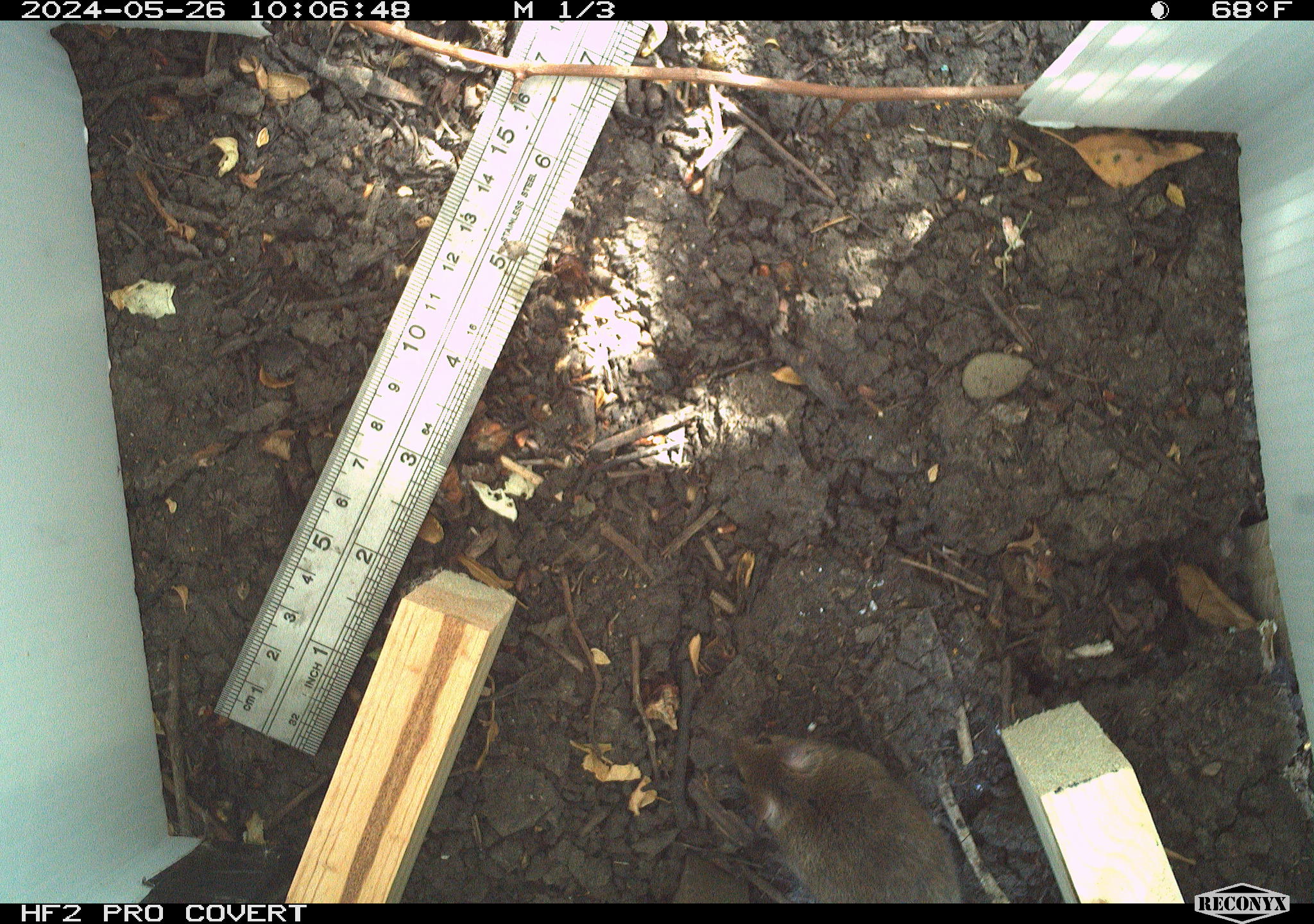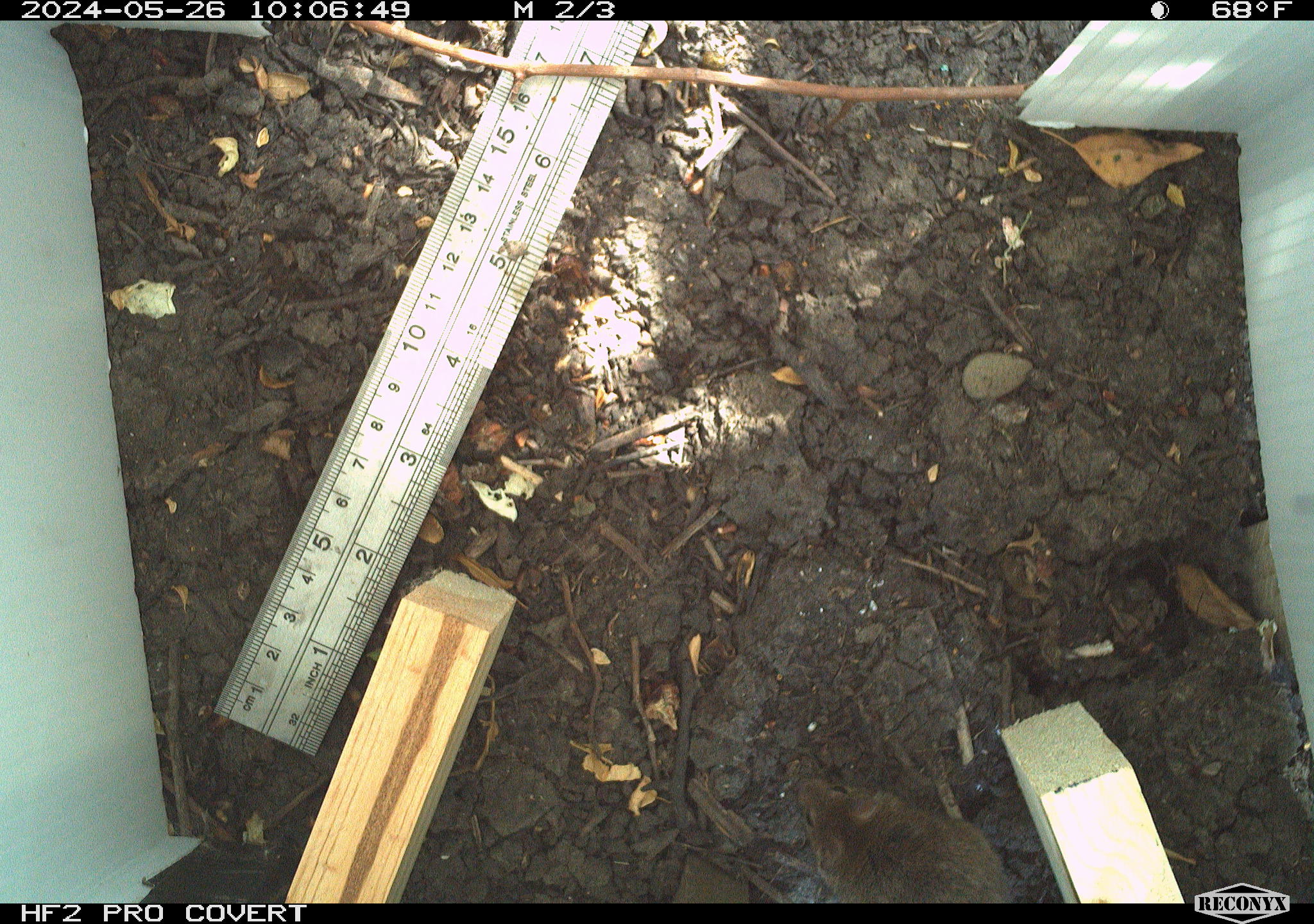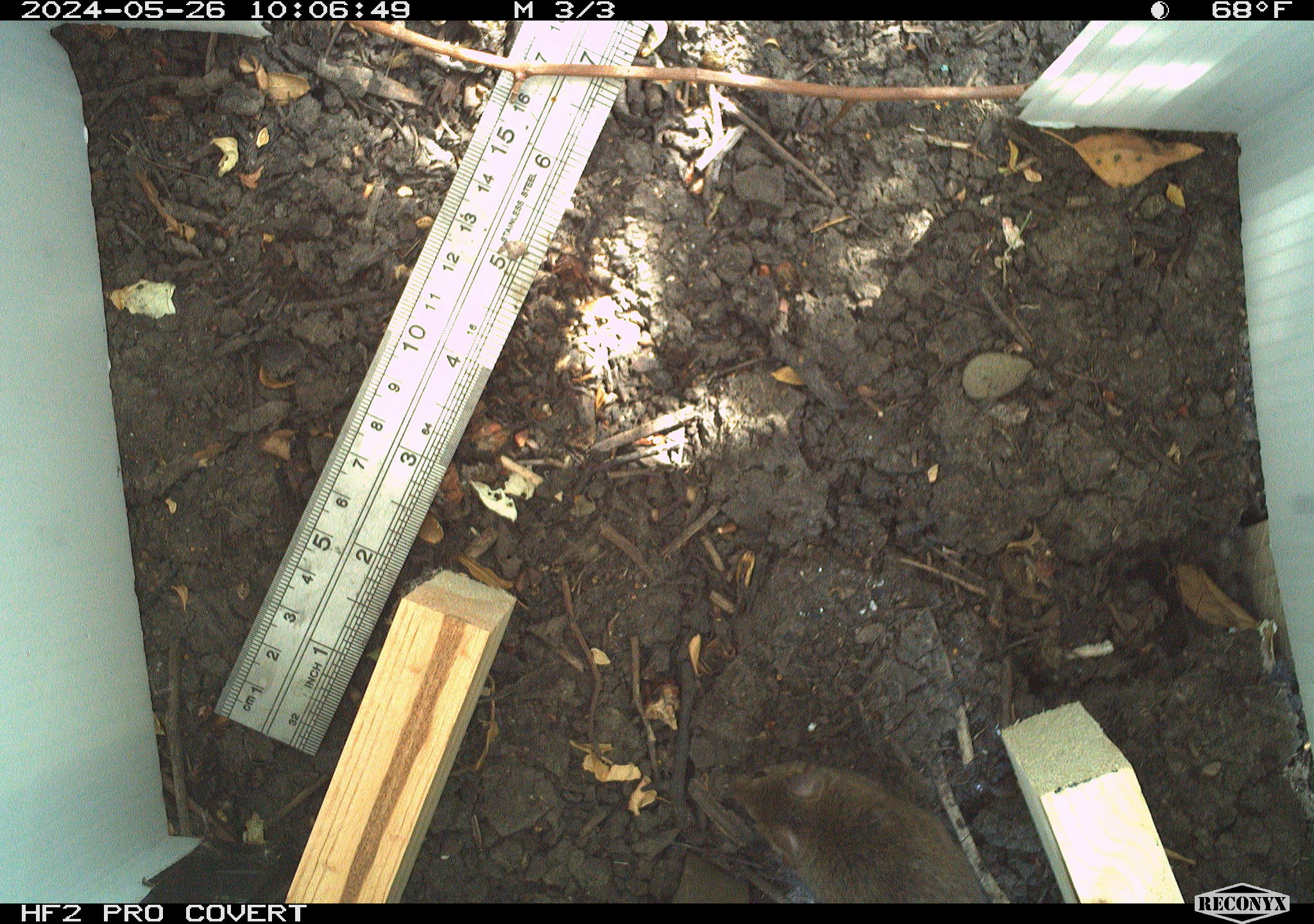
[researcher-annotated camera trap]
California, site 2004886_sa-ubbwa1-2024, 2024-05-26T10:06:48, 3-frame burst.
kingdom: Animalia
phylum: Chordata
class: Mammalia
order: Rodentia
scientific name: Rodentia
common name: mouse species